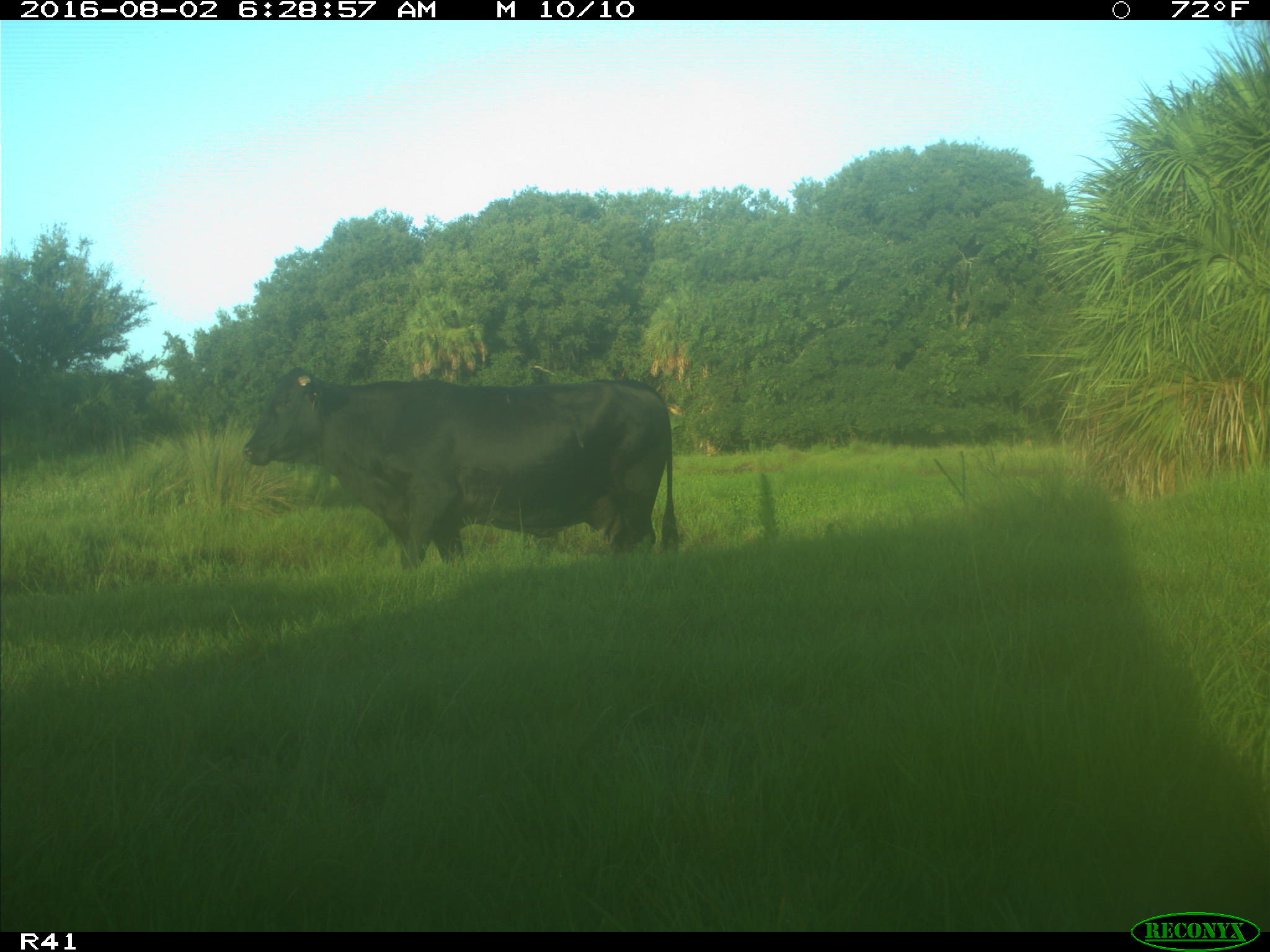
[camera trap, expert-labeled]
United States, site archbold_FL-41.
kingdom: Animalia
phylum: Chordata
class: Mammalia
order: Artiodactyla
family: Bovidae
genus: Bos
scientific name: Bos taurus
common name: domestic cow